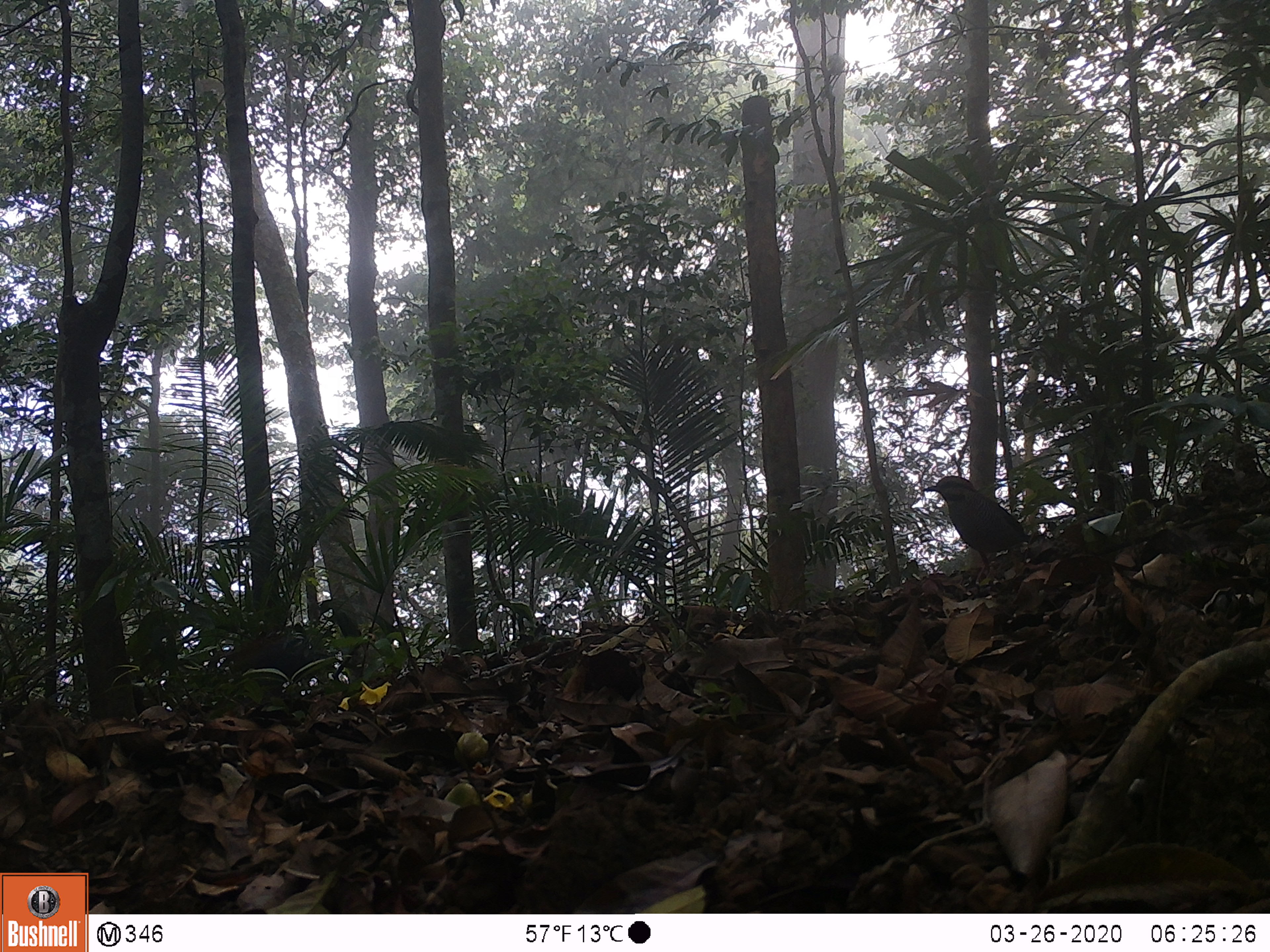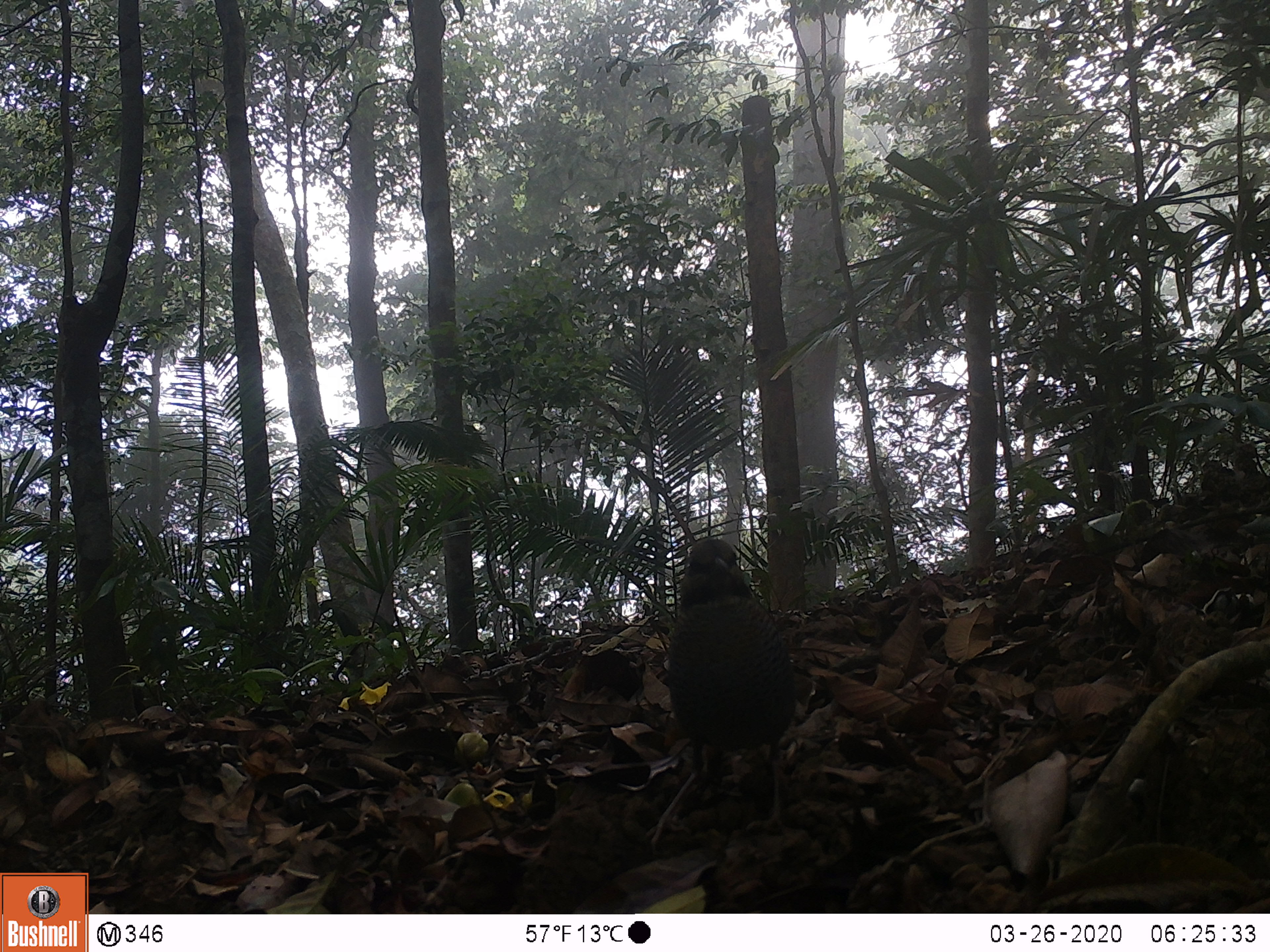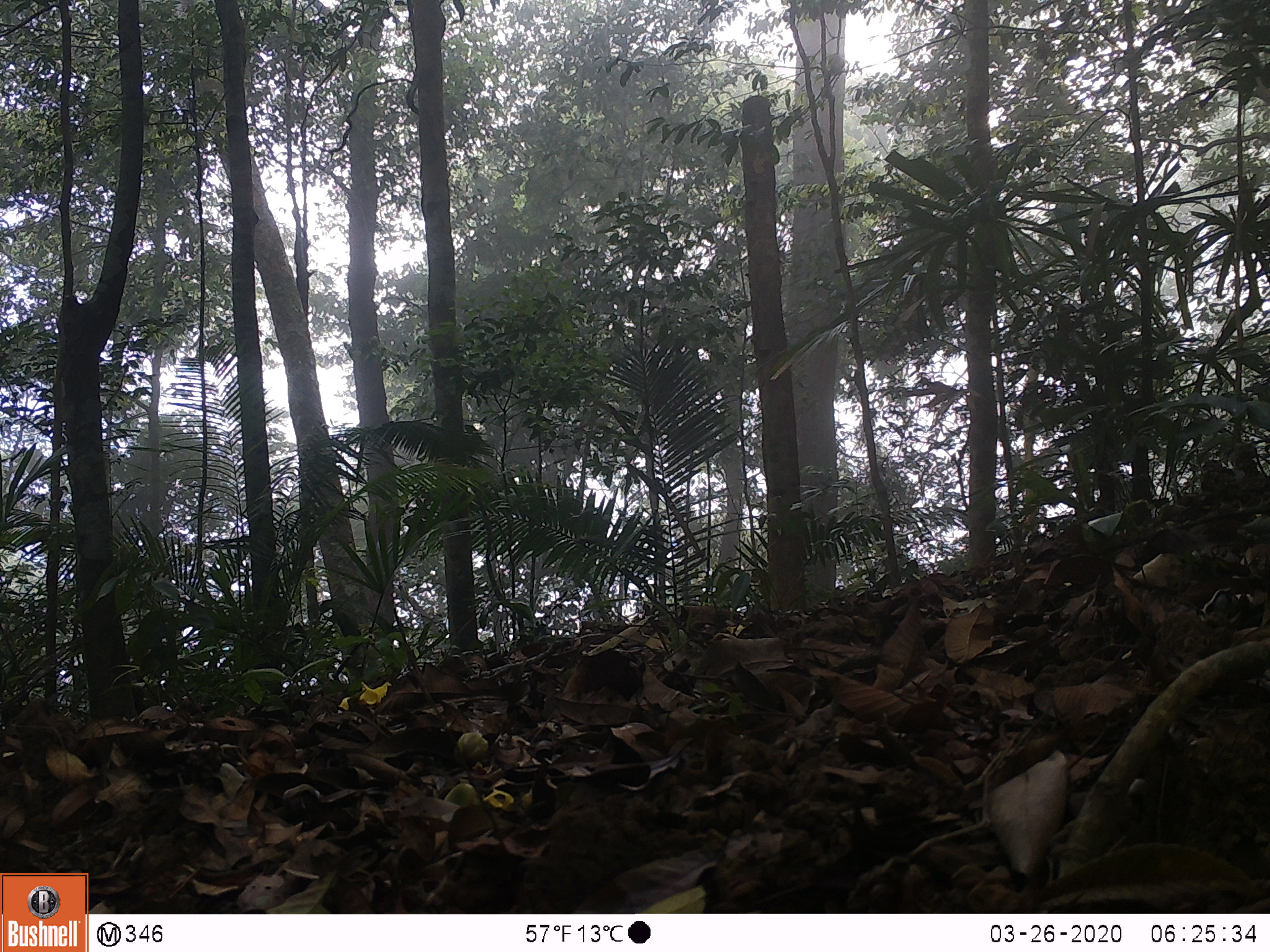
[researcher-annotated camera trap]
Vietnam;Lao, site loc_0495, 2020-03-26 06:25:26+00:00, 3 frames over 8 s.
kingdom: Animalia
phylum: Chordata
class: Aves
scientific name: Aves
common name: bird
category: unidentified bird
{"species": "unidentified bird (bird) (Aves)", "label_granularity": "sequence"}